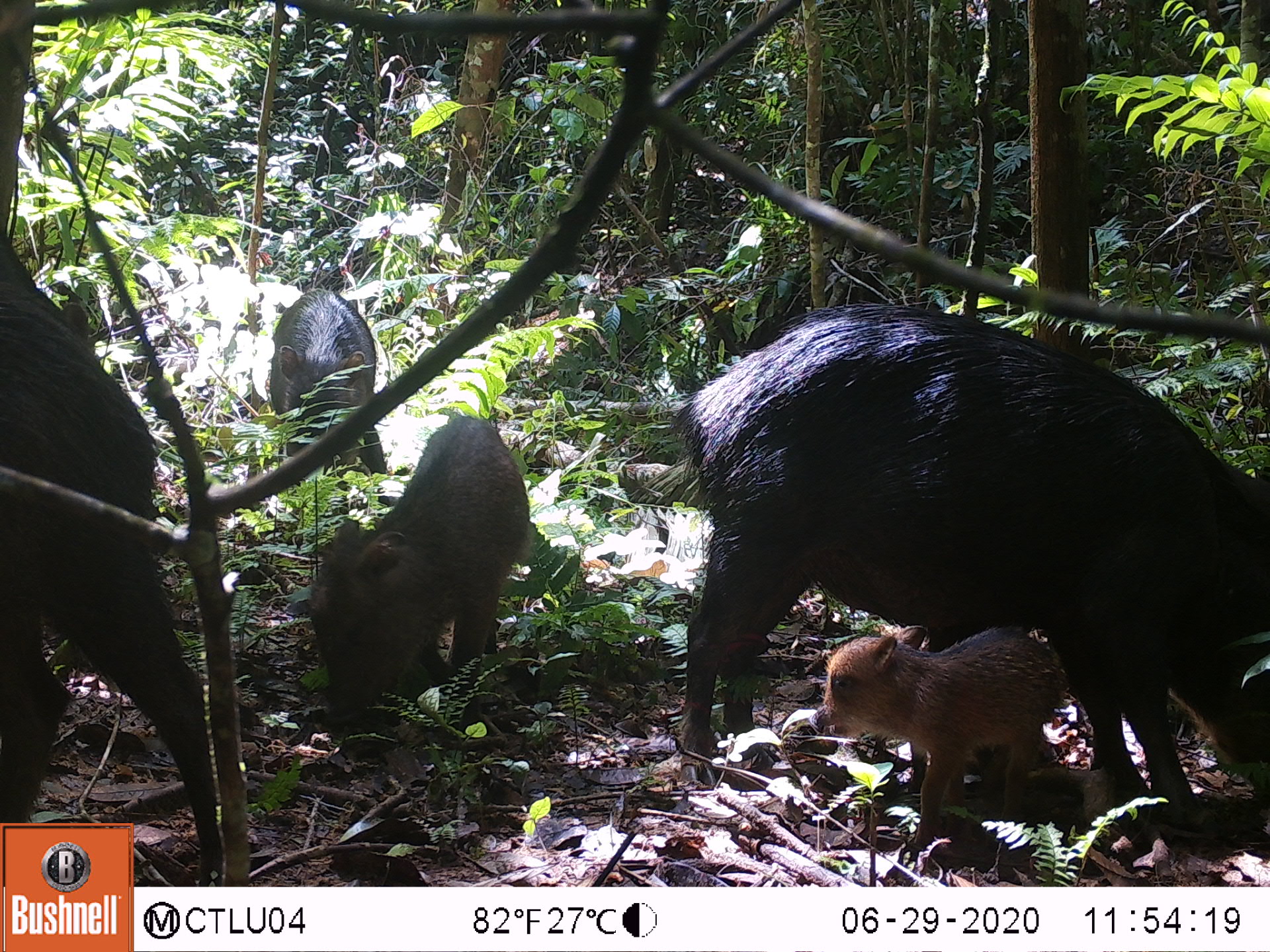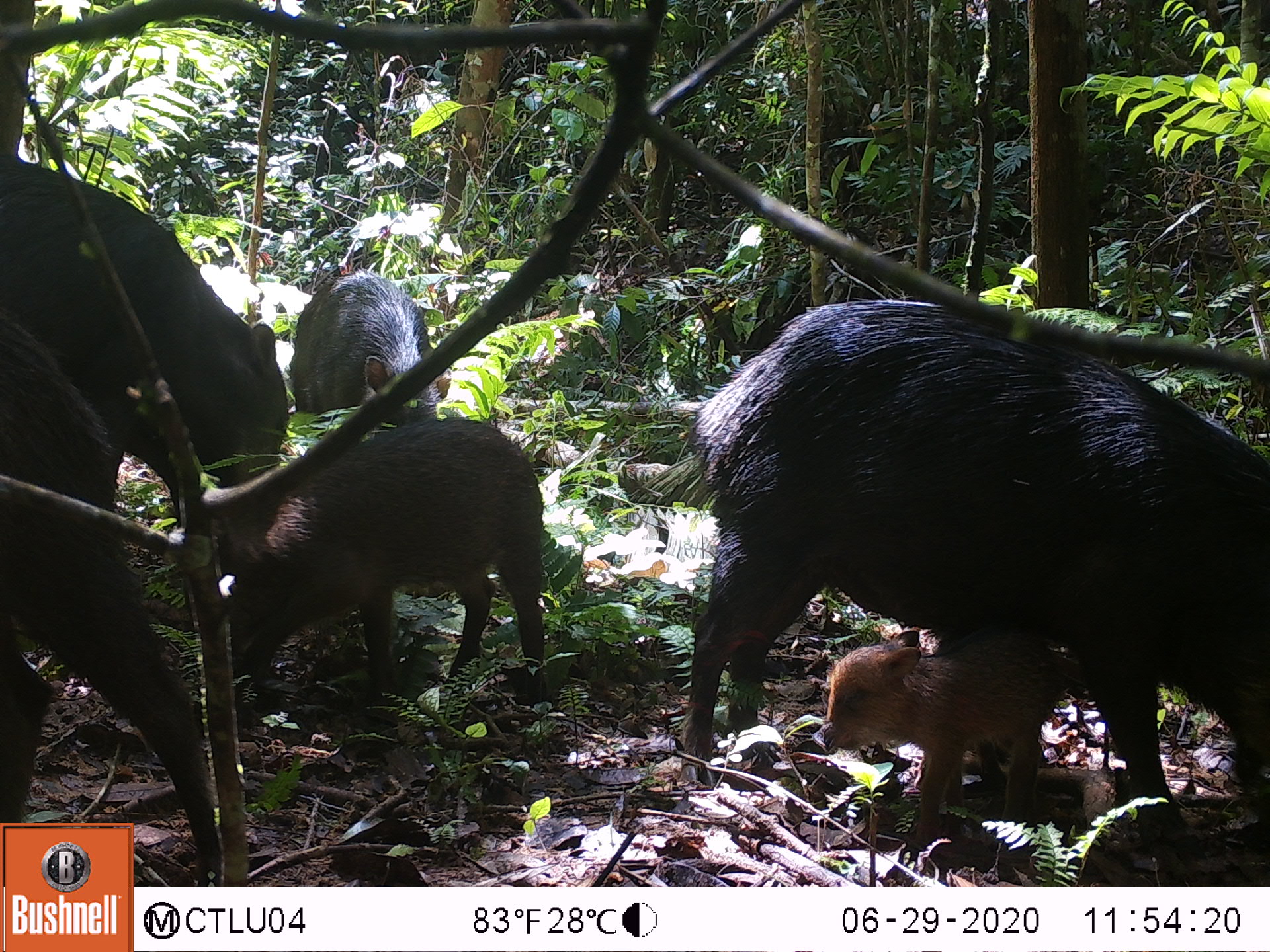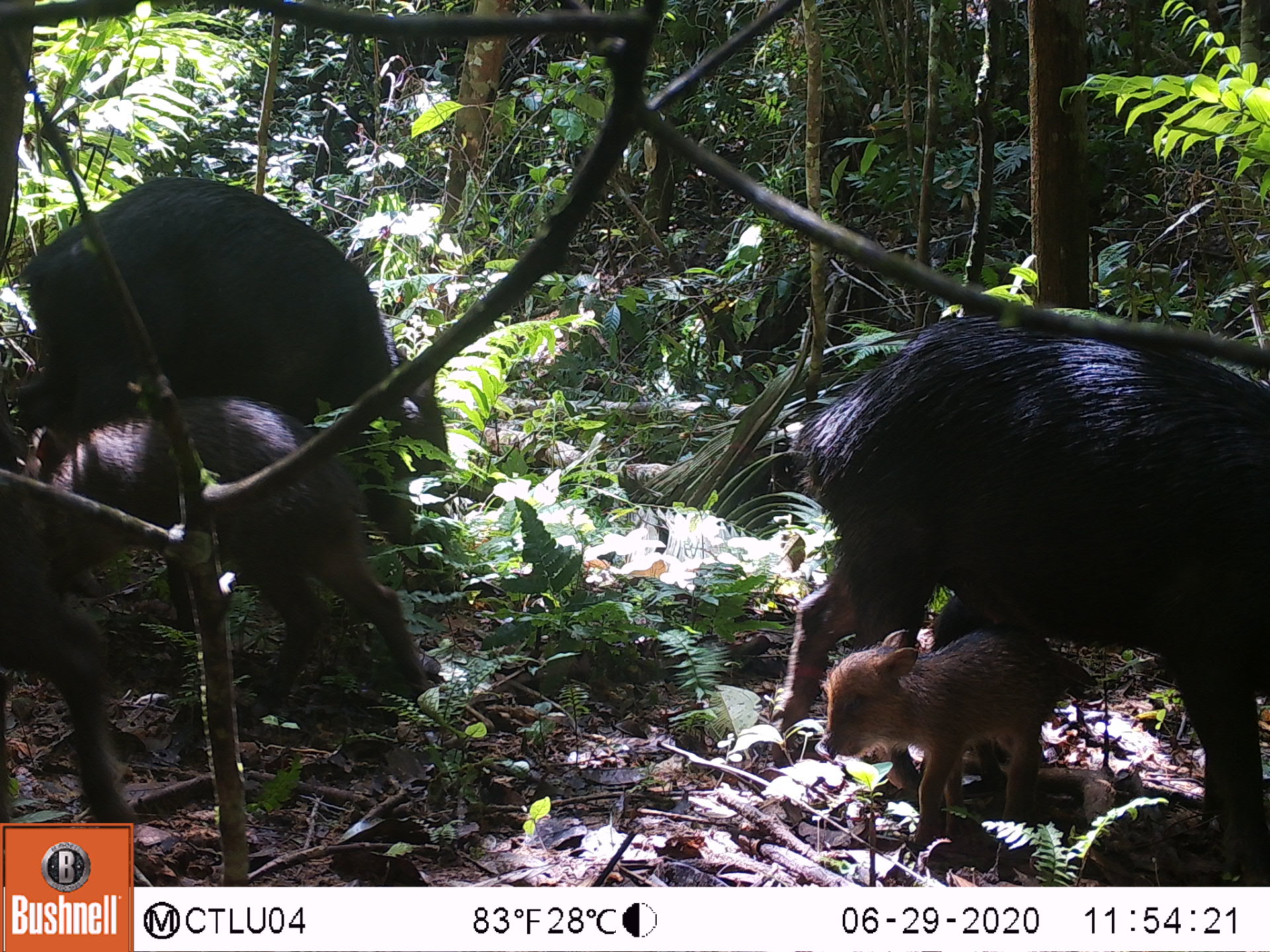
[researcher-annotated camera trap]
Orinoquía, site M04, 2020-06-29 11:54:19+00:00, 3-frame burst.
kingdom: Animalia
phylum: Chordata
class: Mammalia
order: Artiodactyla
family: Tayassuidae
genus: Tayassu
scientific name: Tayassu pecari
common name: white-lipped peccary